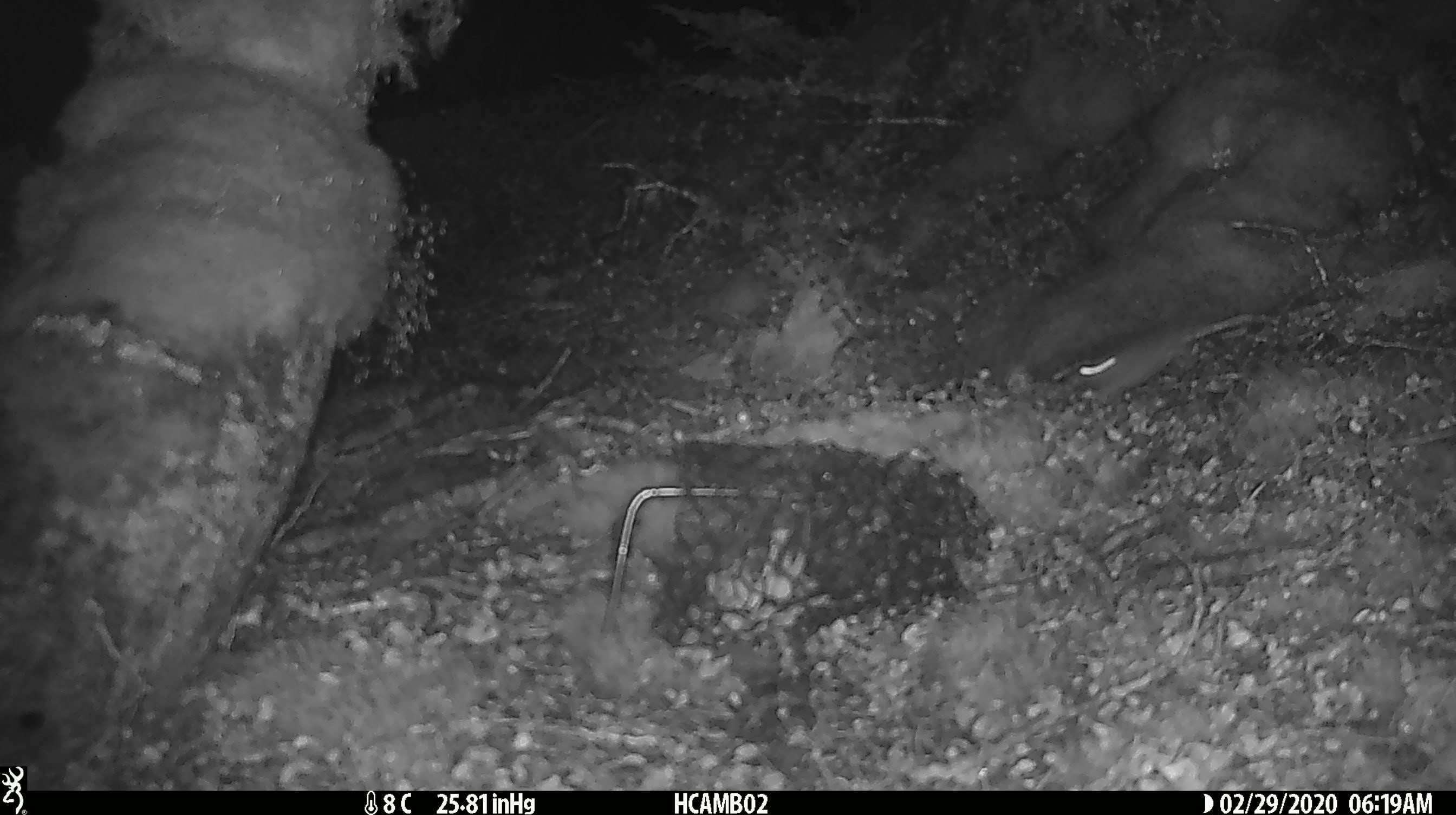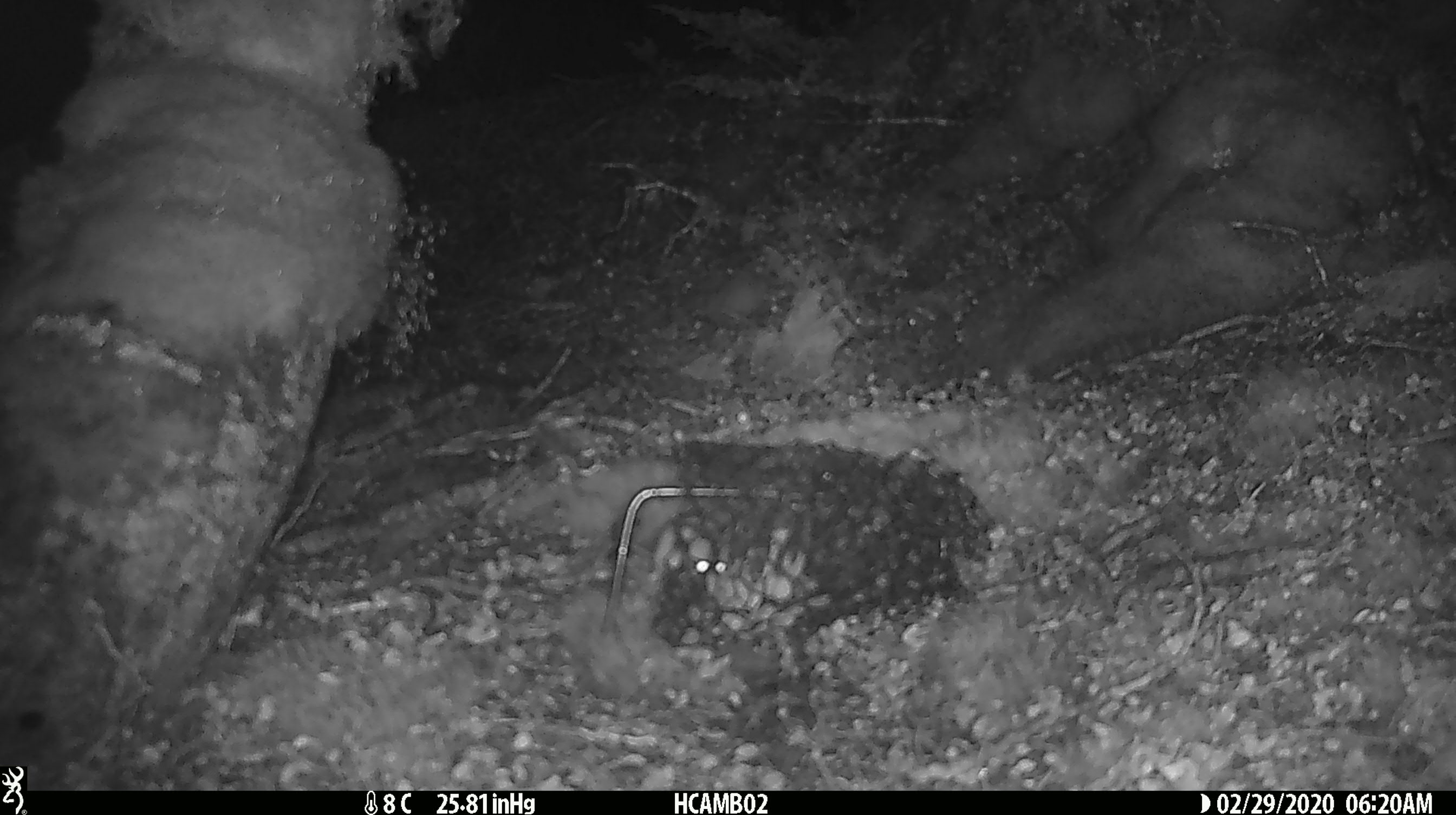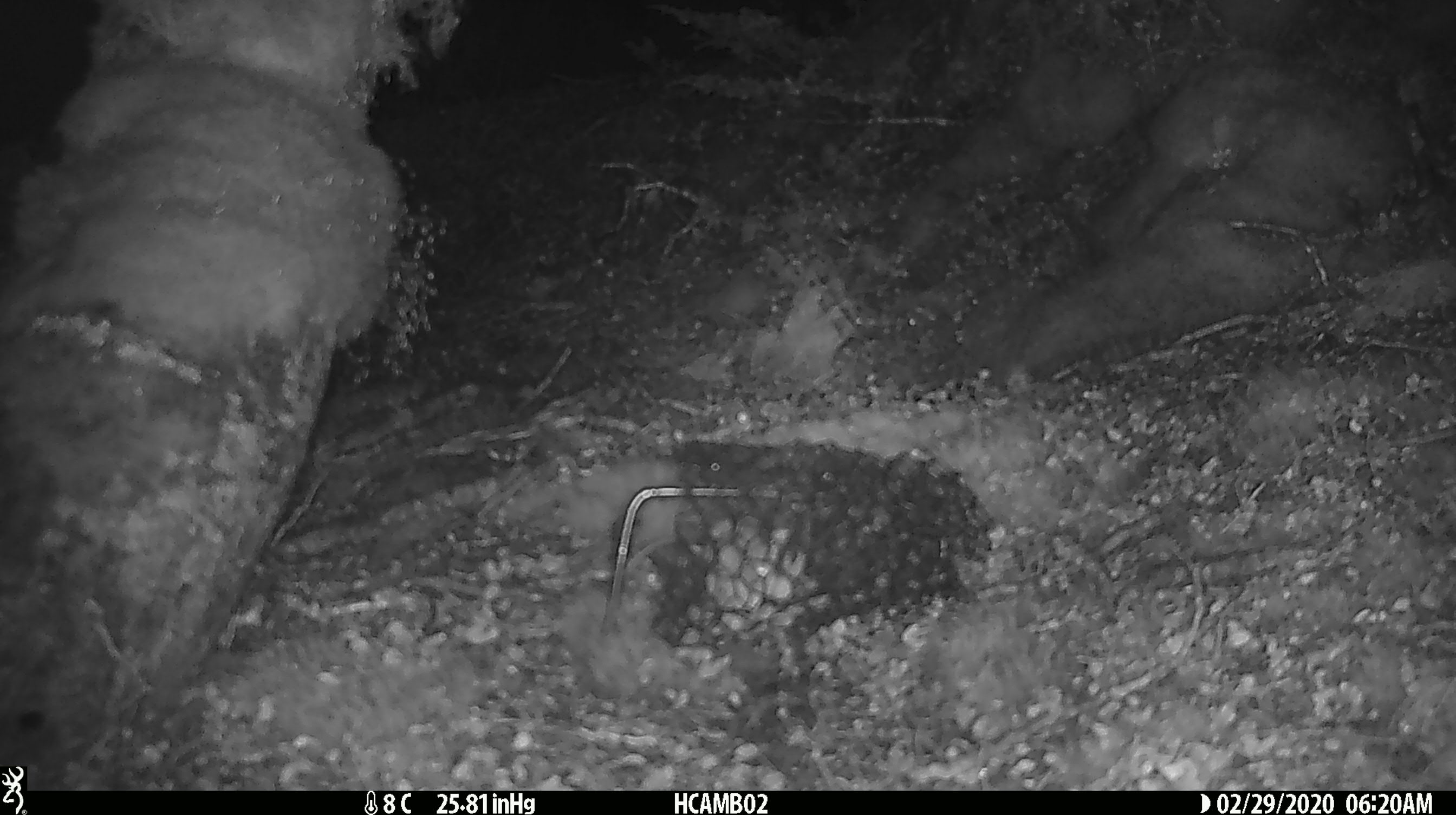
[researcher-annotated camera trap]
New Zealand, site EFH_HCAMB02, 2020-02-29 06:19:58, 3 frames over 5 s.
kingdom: Animalia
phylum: Chordata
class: Mammalia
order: Rodentia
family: Muridae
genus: Mus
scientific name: Mus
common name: mouse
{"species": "mouse (Mus)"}